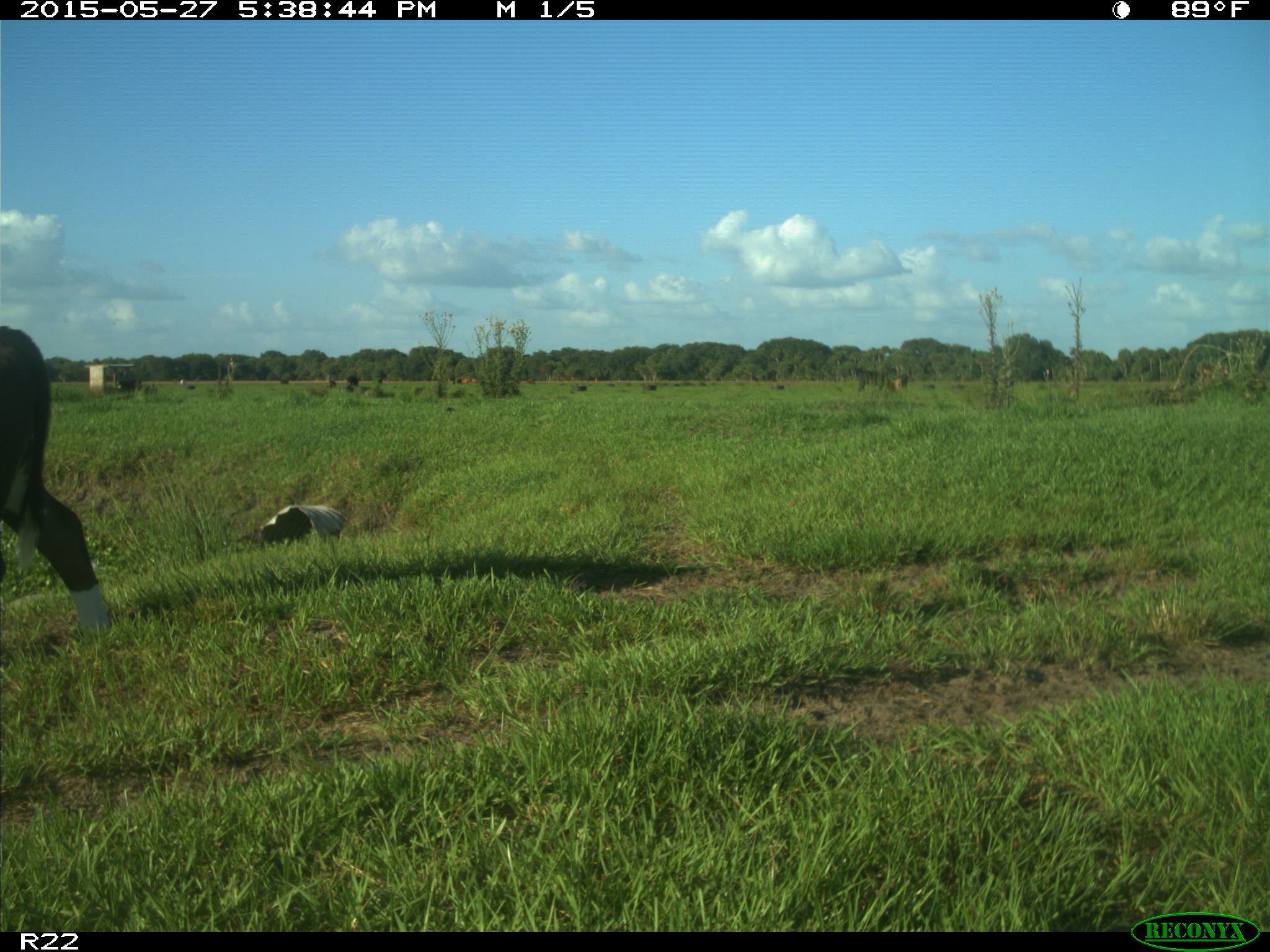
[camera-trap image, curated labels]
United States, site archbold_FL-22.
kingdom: Animalia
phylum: Chordata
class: Mammalia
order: Artiodactyla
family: Bovidae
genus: Bos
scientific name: Bos taurus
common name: domestic cow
Bos taurus (domestic cow).